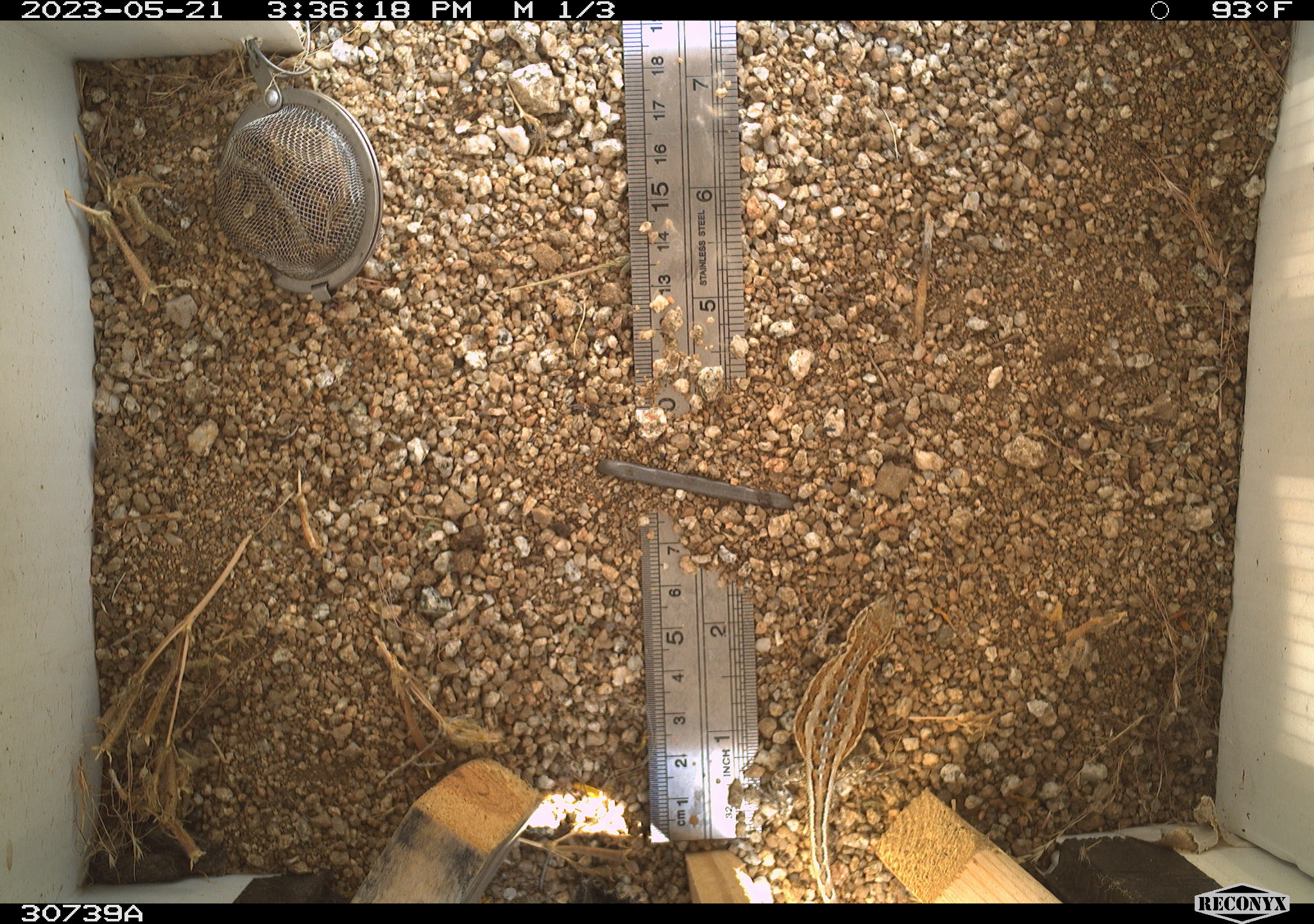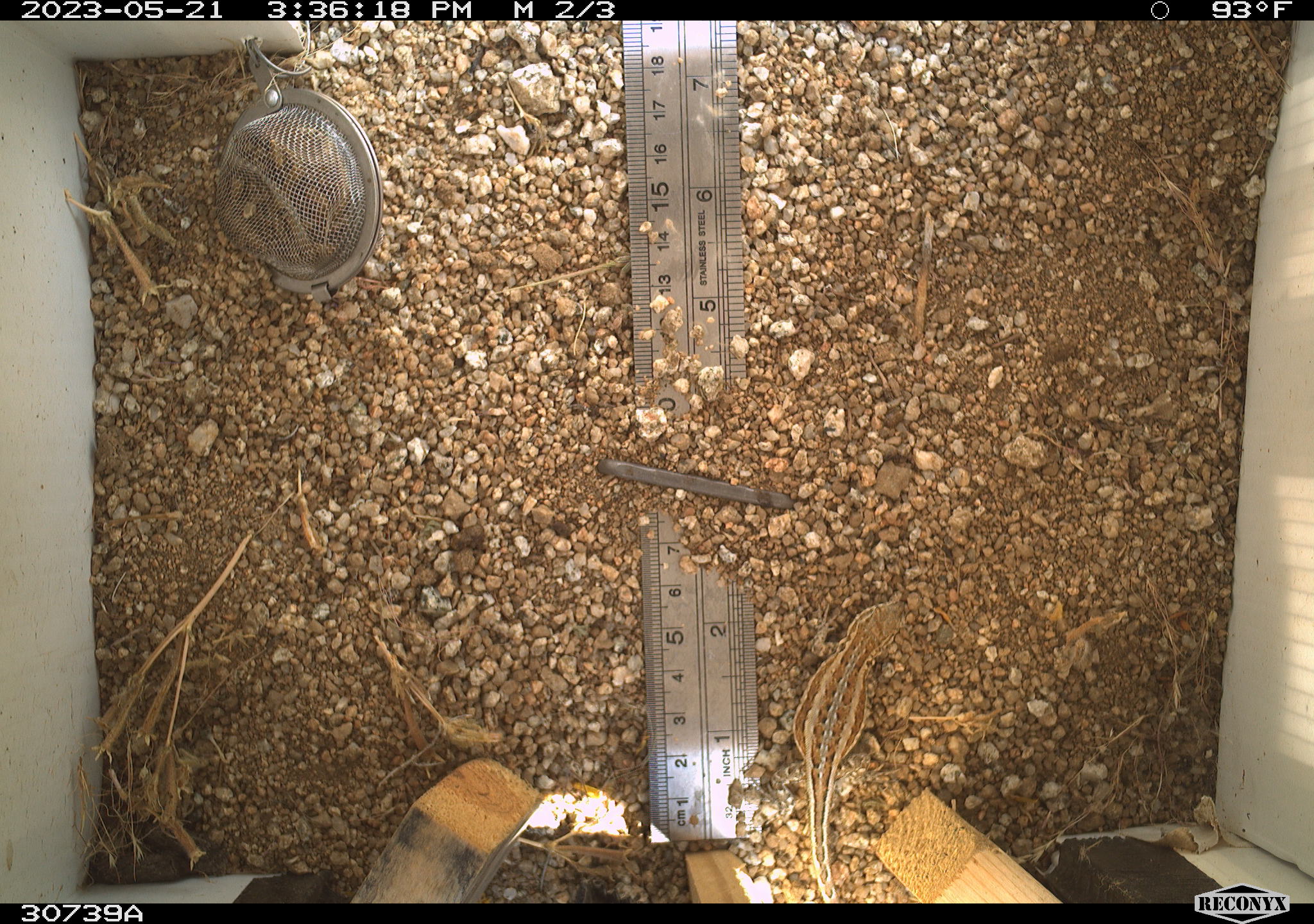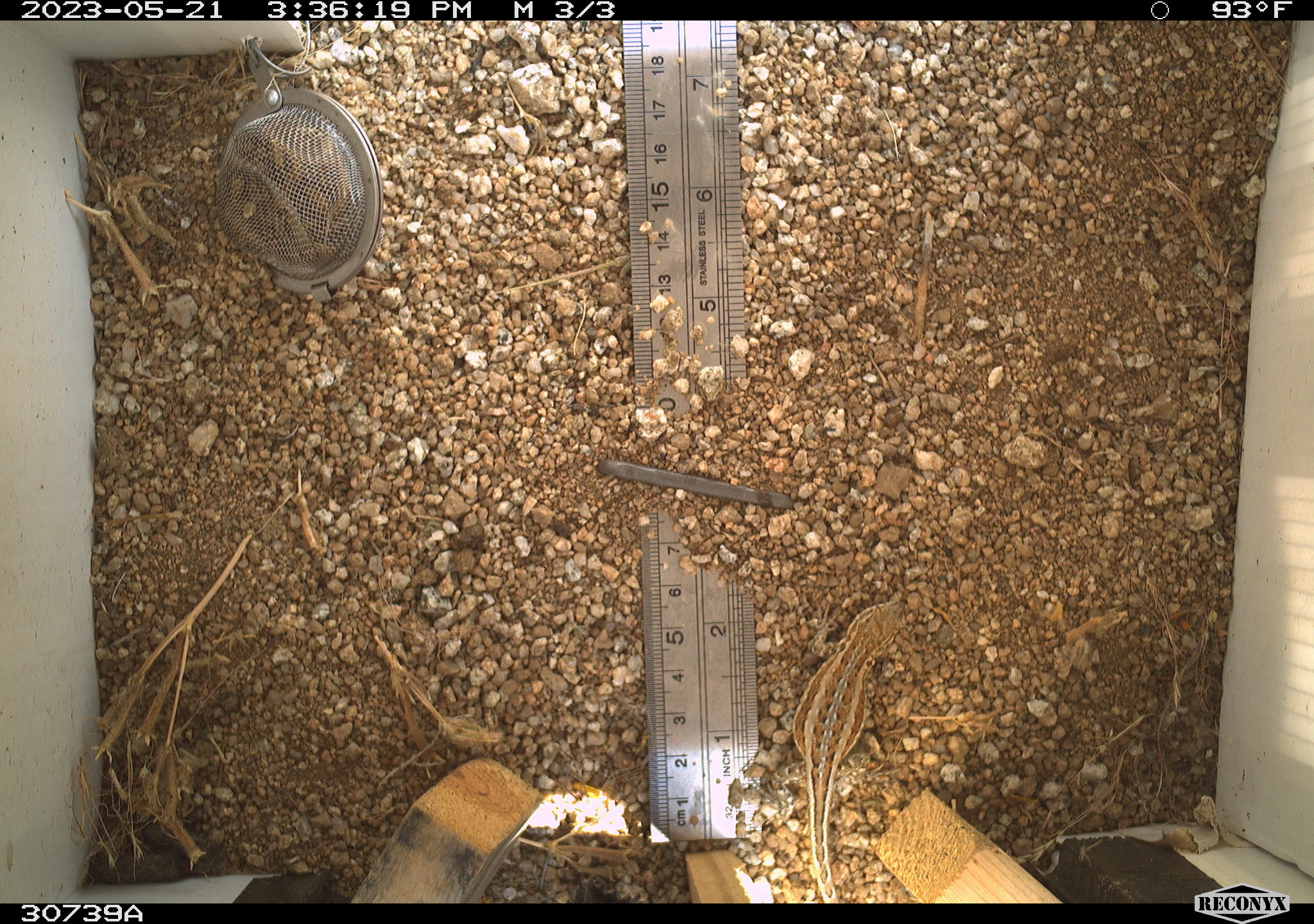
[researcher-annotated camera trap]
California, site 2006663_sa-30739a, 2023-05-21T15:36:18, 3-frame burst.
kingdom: Animalia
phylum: Chordata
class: Reptilia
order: Squamata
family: Phrynosomatidae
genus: Sceloporus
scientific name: Sceloporus graciosus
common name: common sagebrush lizard